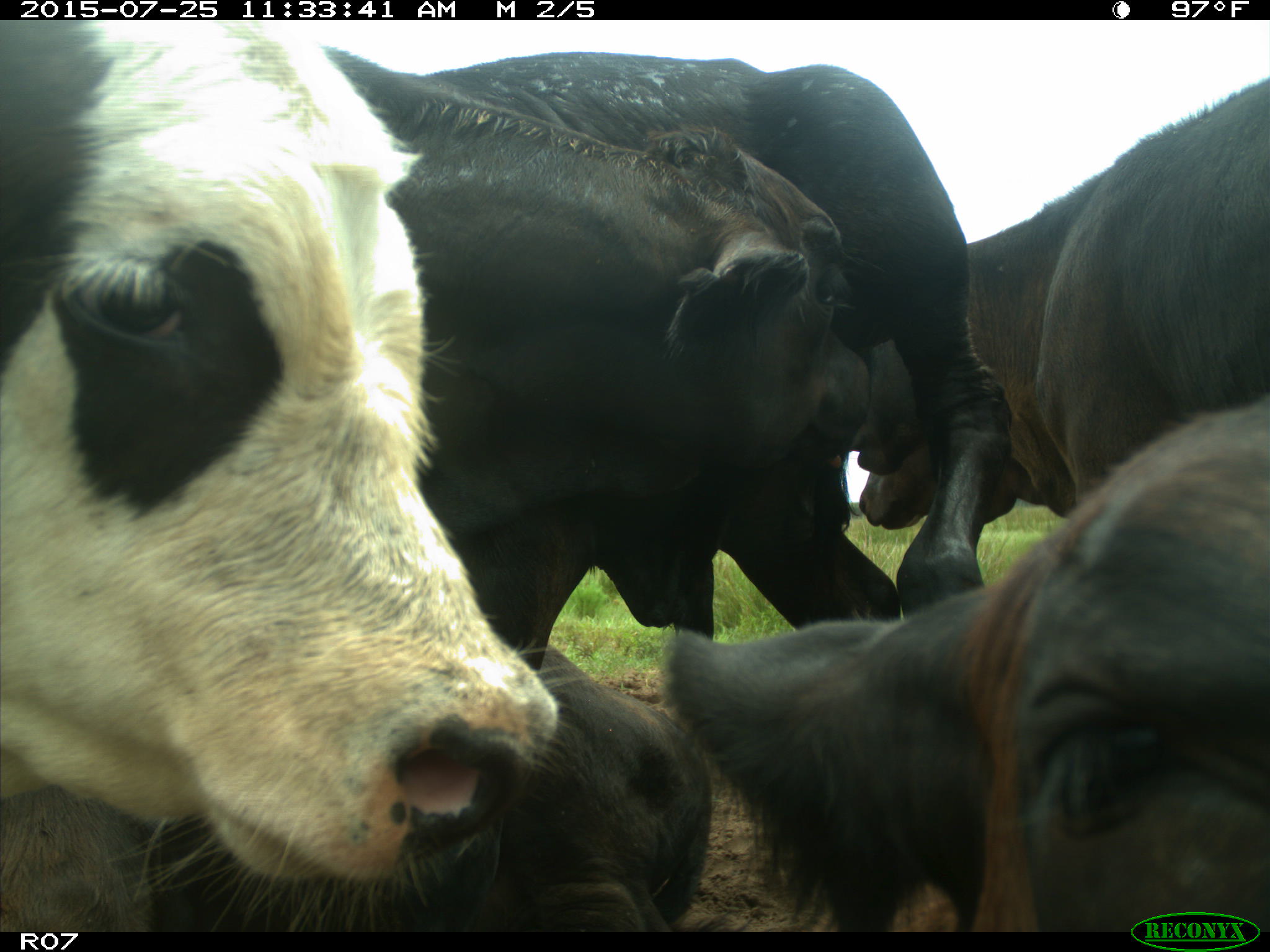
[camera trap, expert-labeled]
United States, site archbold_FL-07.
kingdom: Animalia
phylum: Chordata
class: Mammalia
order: Artiodactyla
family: Bovidae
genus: Bos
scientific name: Bos taurus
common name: domestic cow